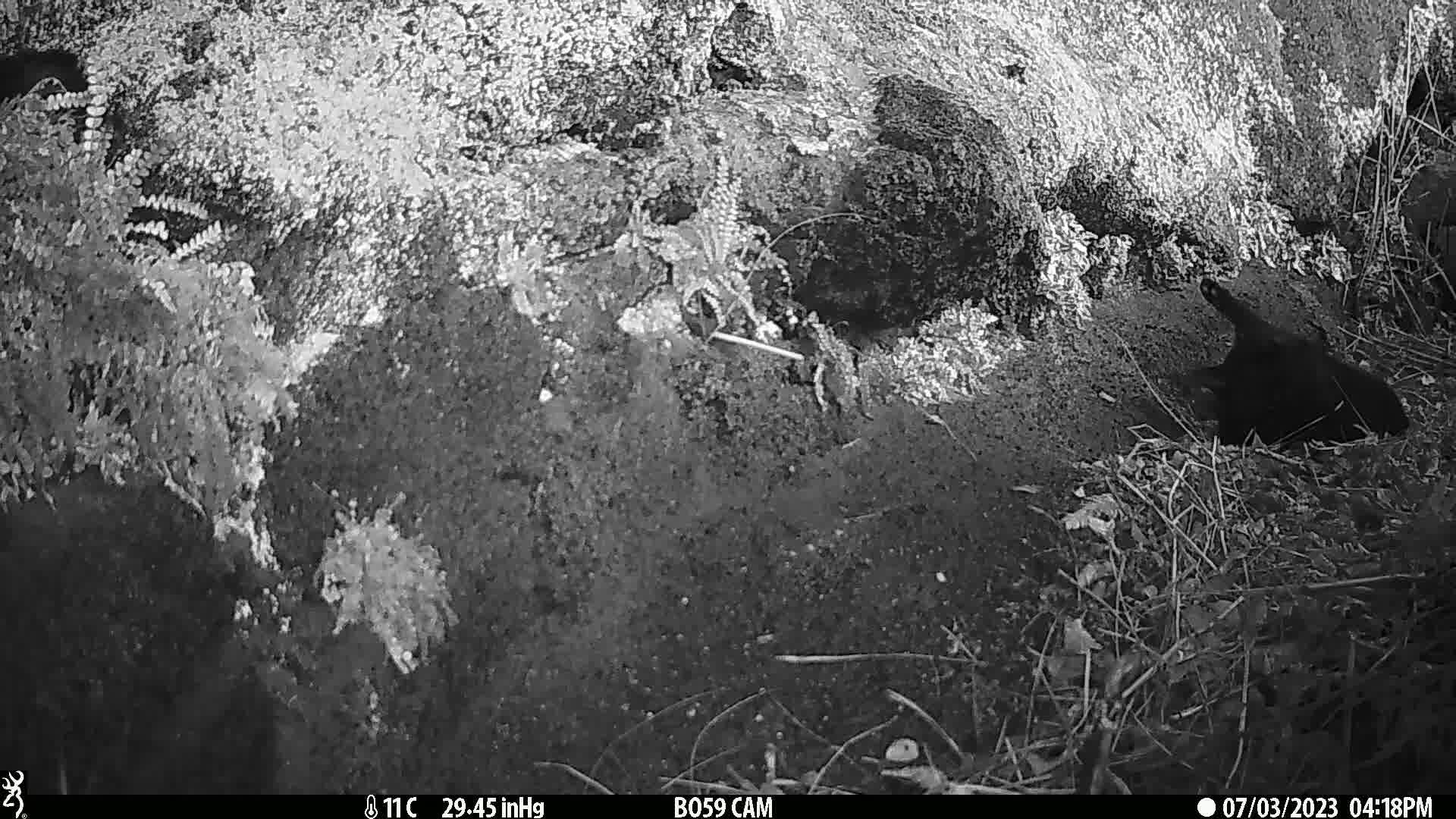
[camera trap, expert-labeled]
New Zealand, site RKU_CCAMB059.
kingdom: Animalia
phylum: Chordata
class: Mammalia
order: Carnivora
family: Felidae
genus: Felis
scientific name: Felis catus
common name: domestic cat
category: cat